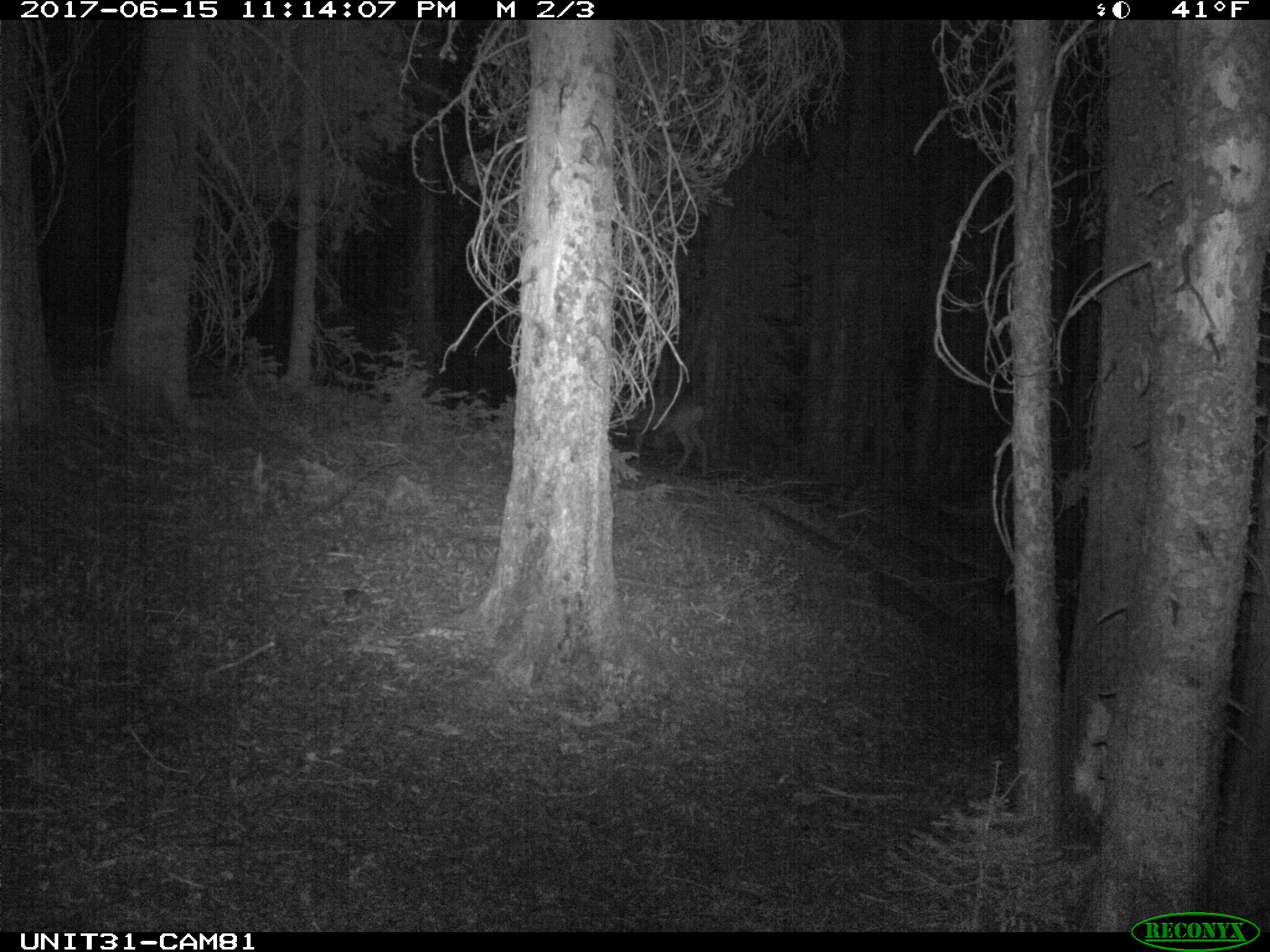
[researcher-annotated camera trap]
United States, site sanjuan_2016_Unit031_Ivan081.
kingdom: Animalia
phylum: Chordata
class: Mammalia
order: Artiodactyla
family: Cervidae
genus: Odocoileus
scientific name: Odocoileus hemionus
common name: mule deer